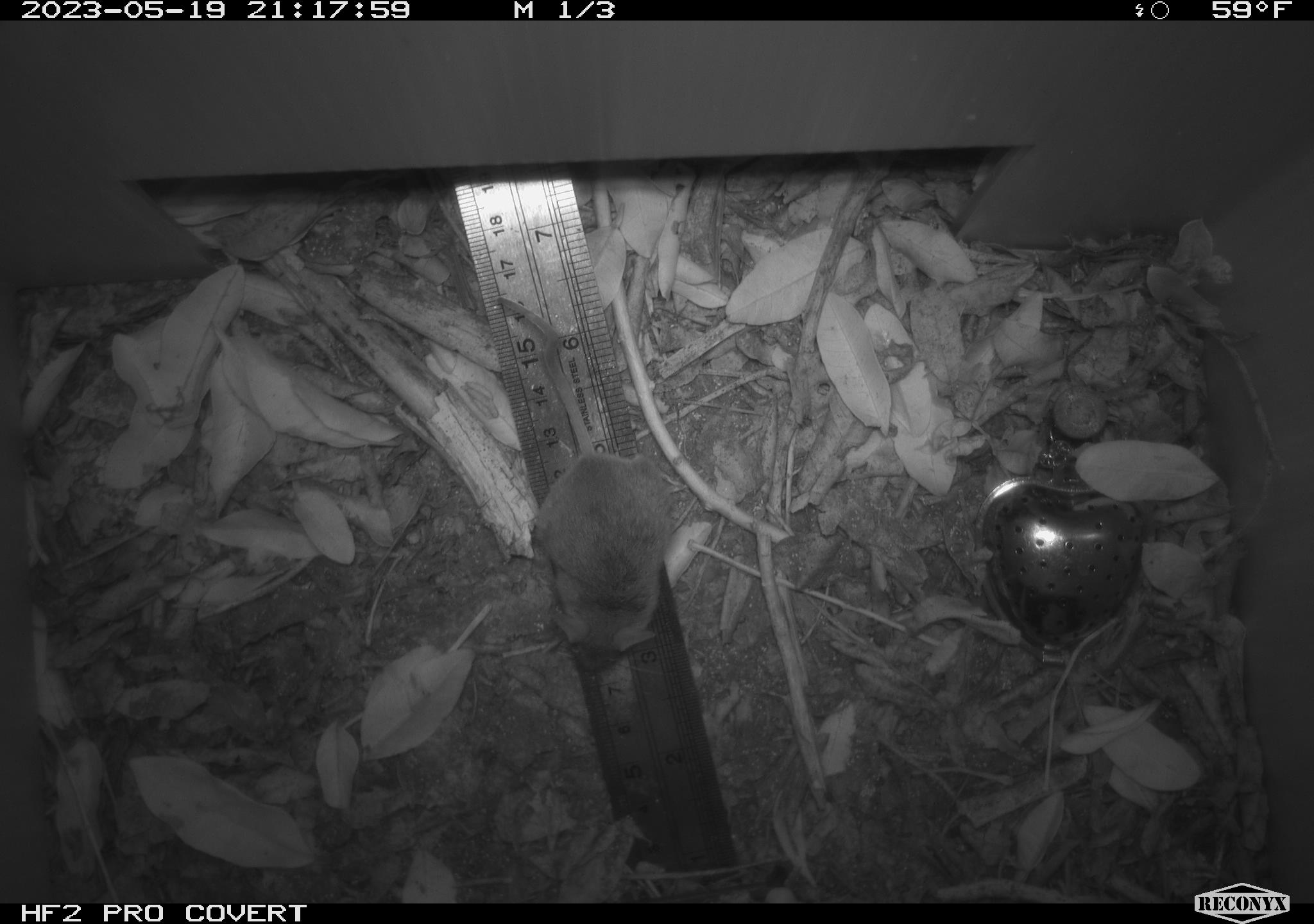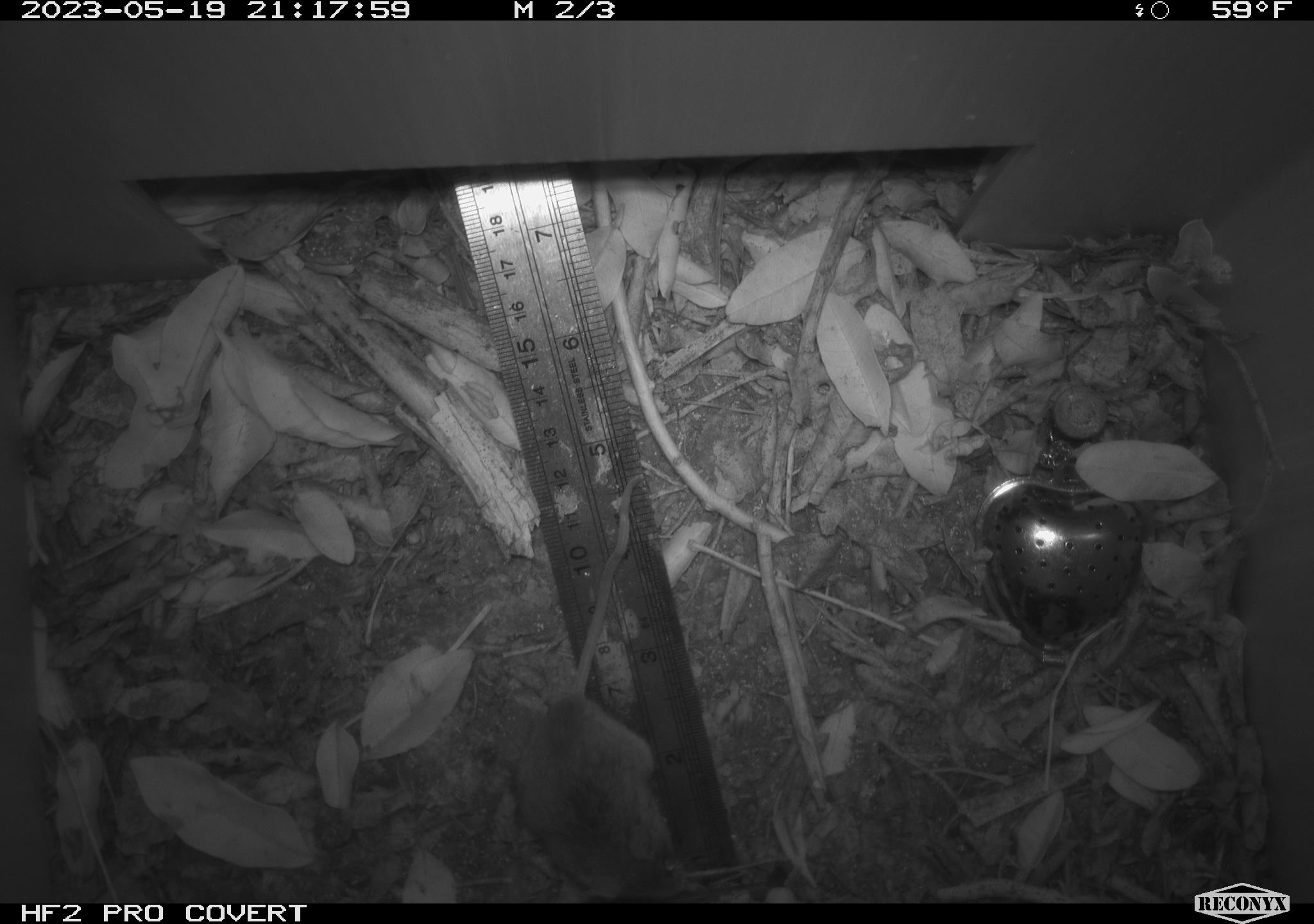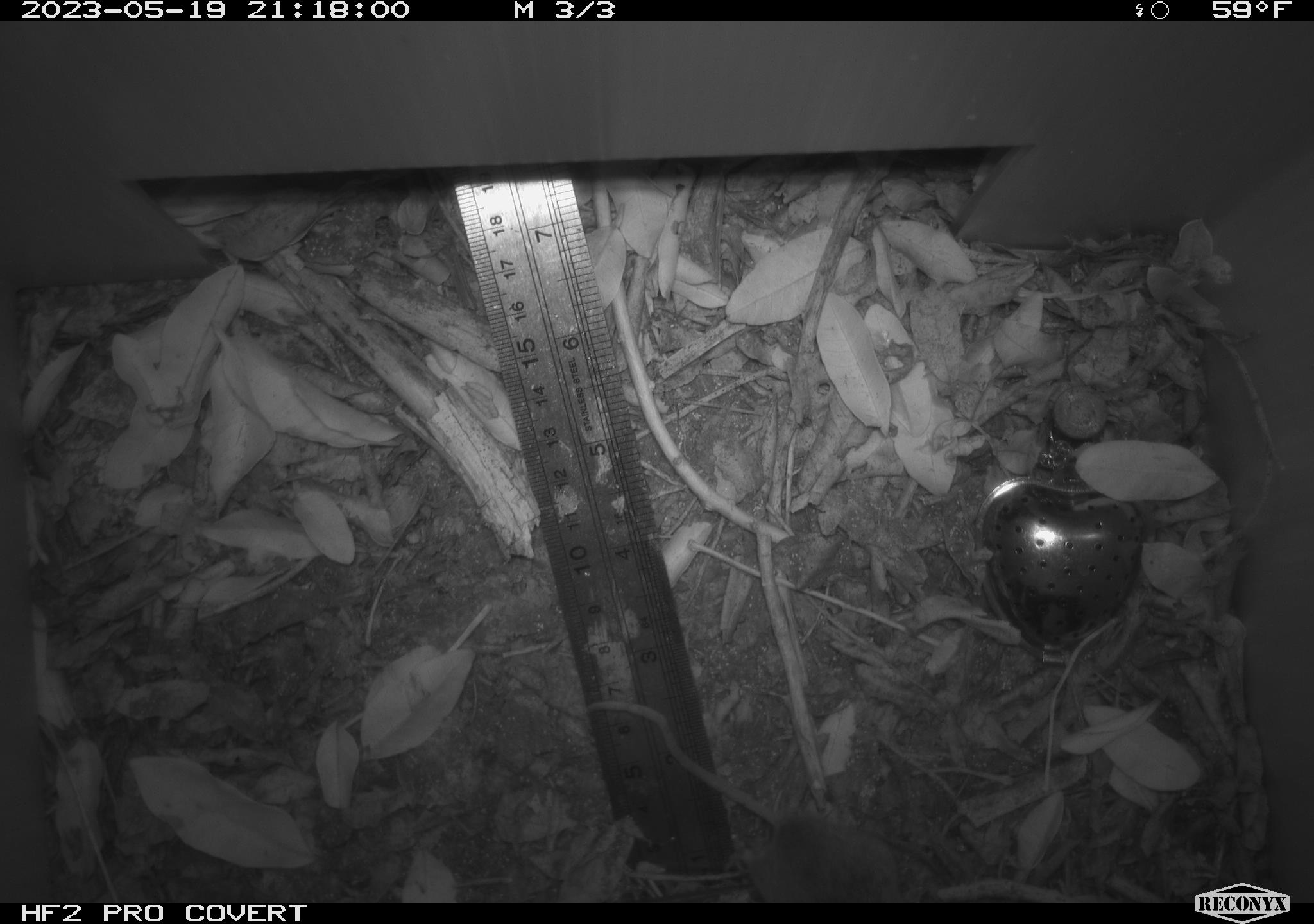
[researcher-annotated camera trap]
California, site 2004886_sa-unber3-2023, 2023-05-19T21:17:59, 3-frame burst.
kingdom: Animalia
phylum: Chordata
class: Mammalia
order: Rodentia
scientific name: Rodentia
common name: mouse species